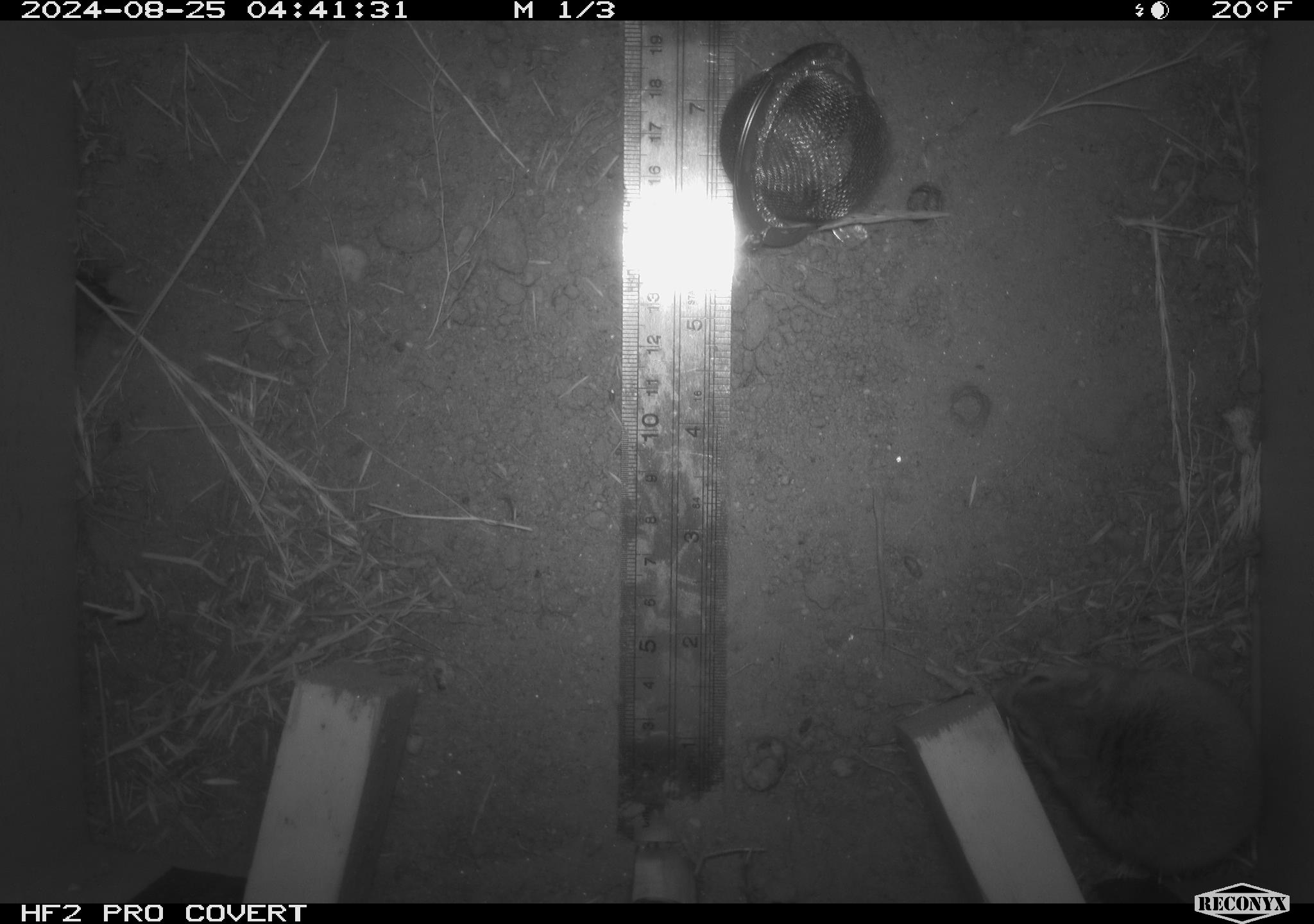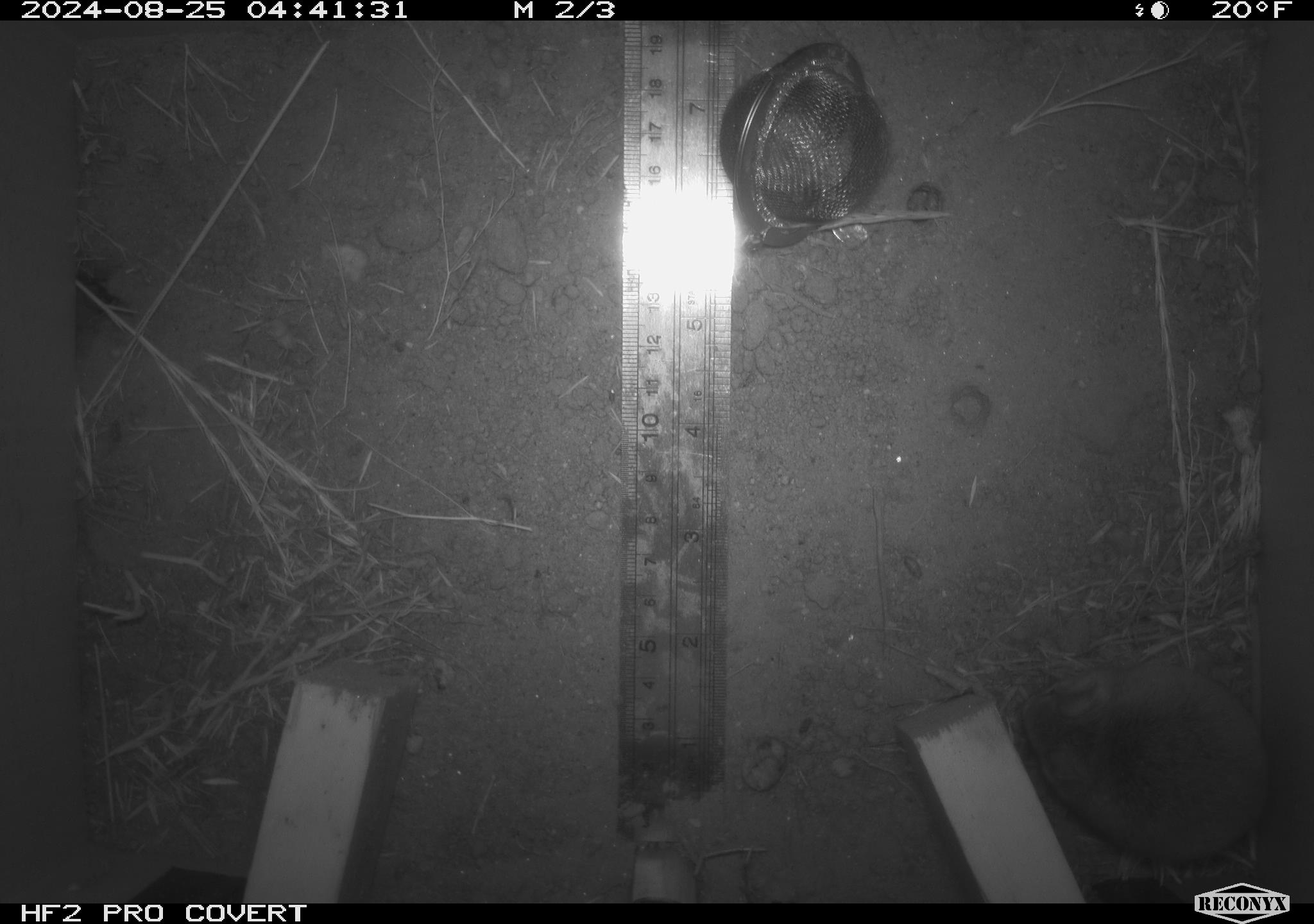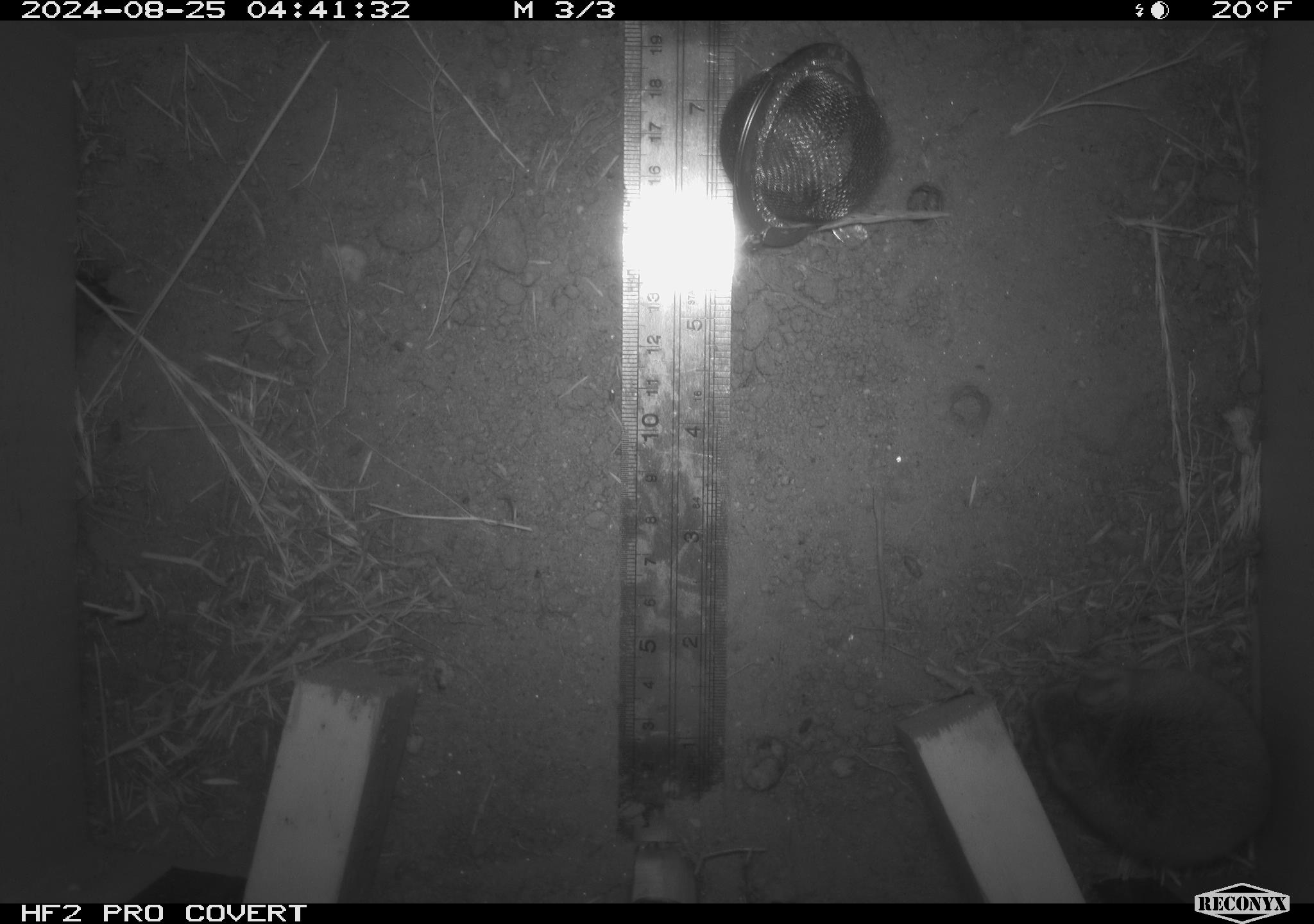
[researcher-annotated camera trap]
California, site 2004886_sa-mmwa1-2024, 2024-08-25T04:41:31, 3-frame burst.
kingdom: Animalia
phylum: Chordata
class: Mammalia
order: Rodentia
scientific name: Rodentia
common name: mouse species